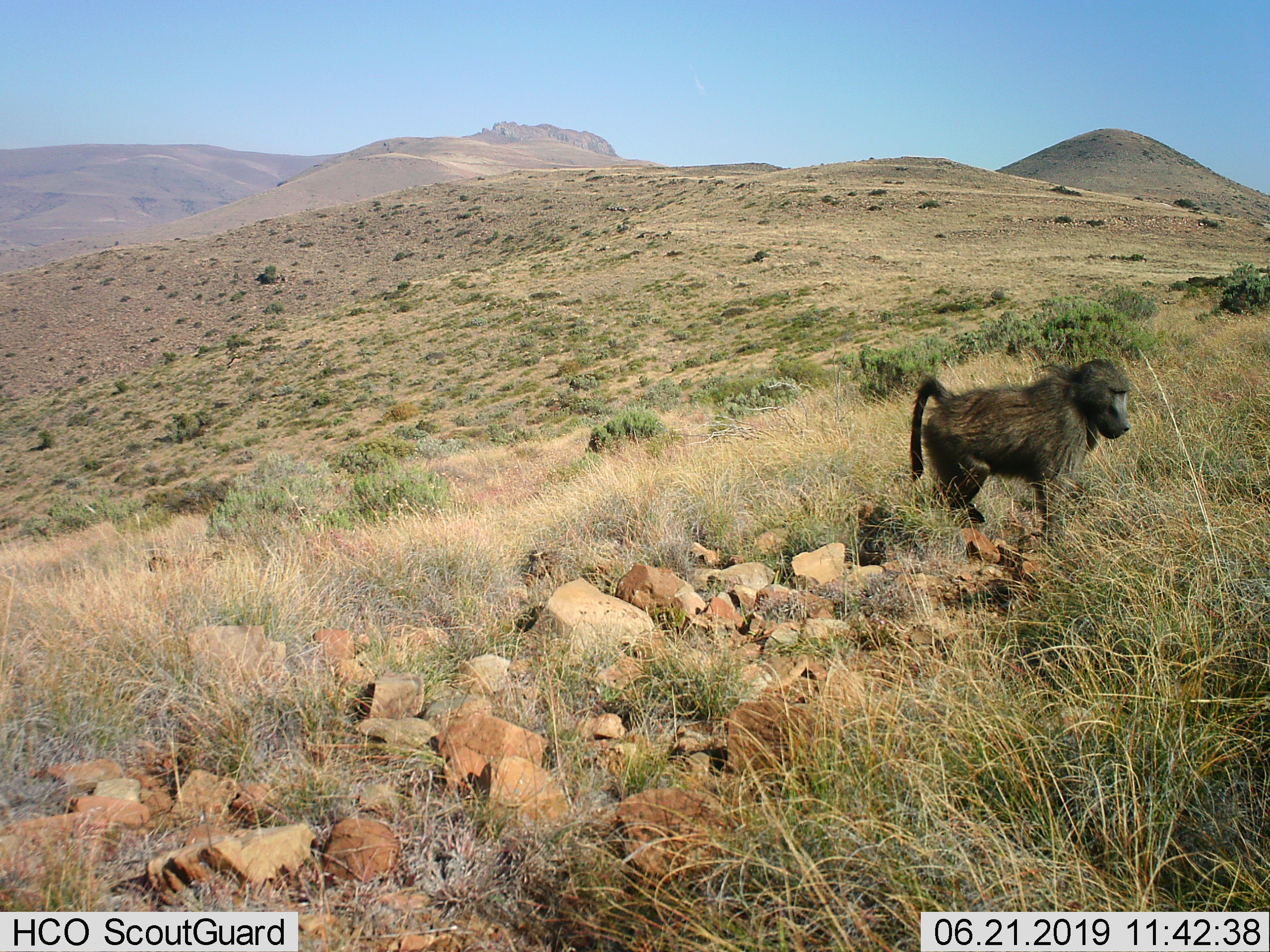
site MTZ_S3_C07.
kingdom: Animalia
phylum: Chordata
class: Mammalia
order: Primates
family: Cercopithecidae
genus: Papio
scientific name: Papio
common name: baboon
Baboon (Papio), count 1. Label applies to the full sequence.